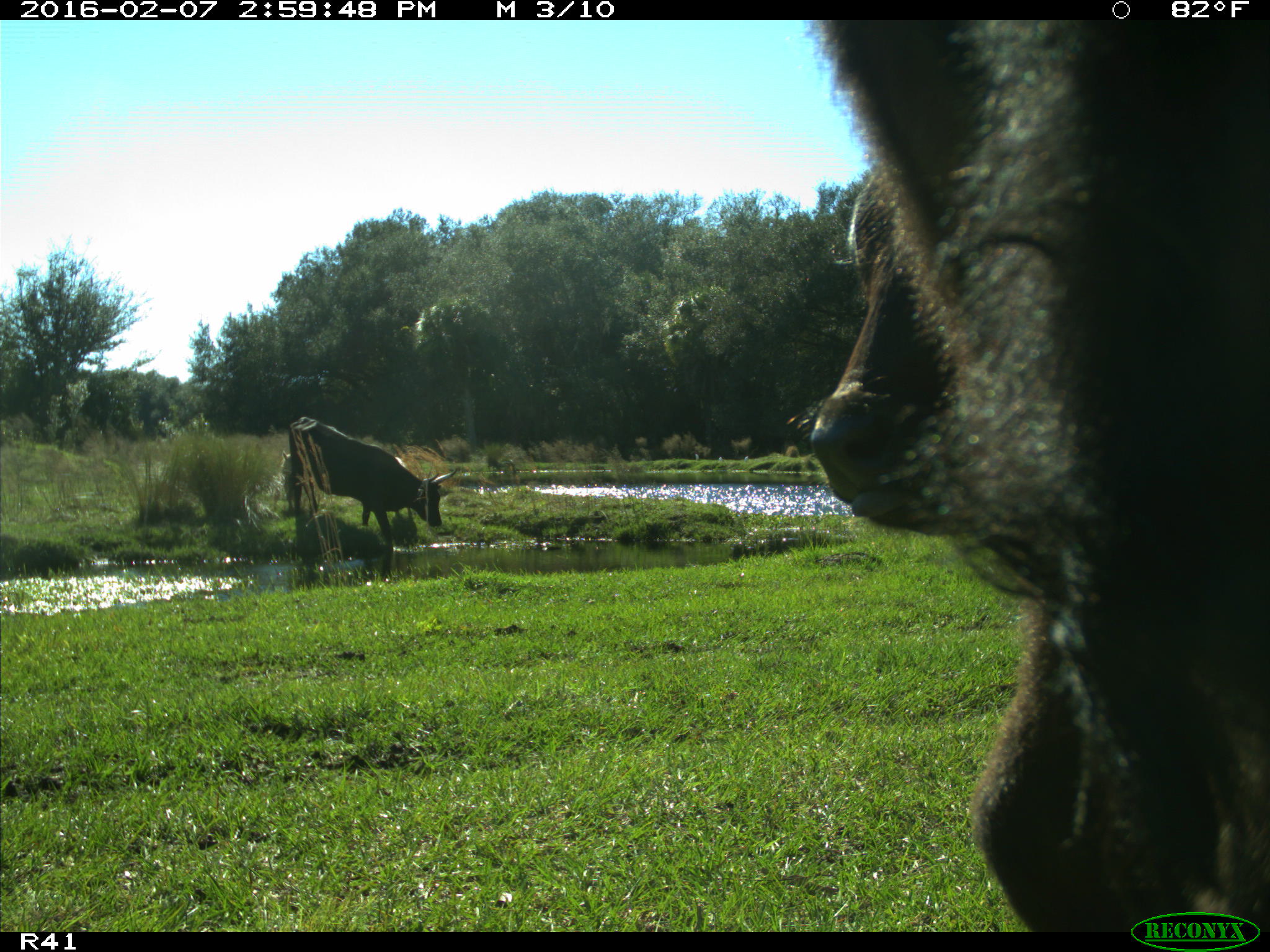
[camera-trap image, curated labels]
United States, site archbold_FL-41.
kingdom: Animalia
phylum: Chordata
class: Mammalia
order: Artiodactyla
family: Bovidae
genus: Bos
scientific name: Bos taurus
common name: domestic cow